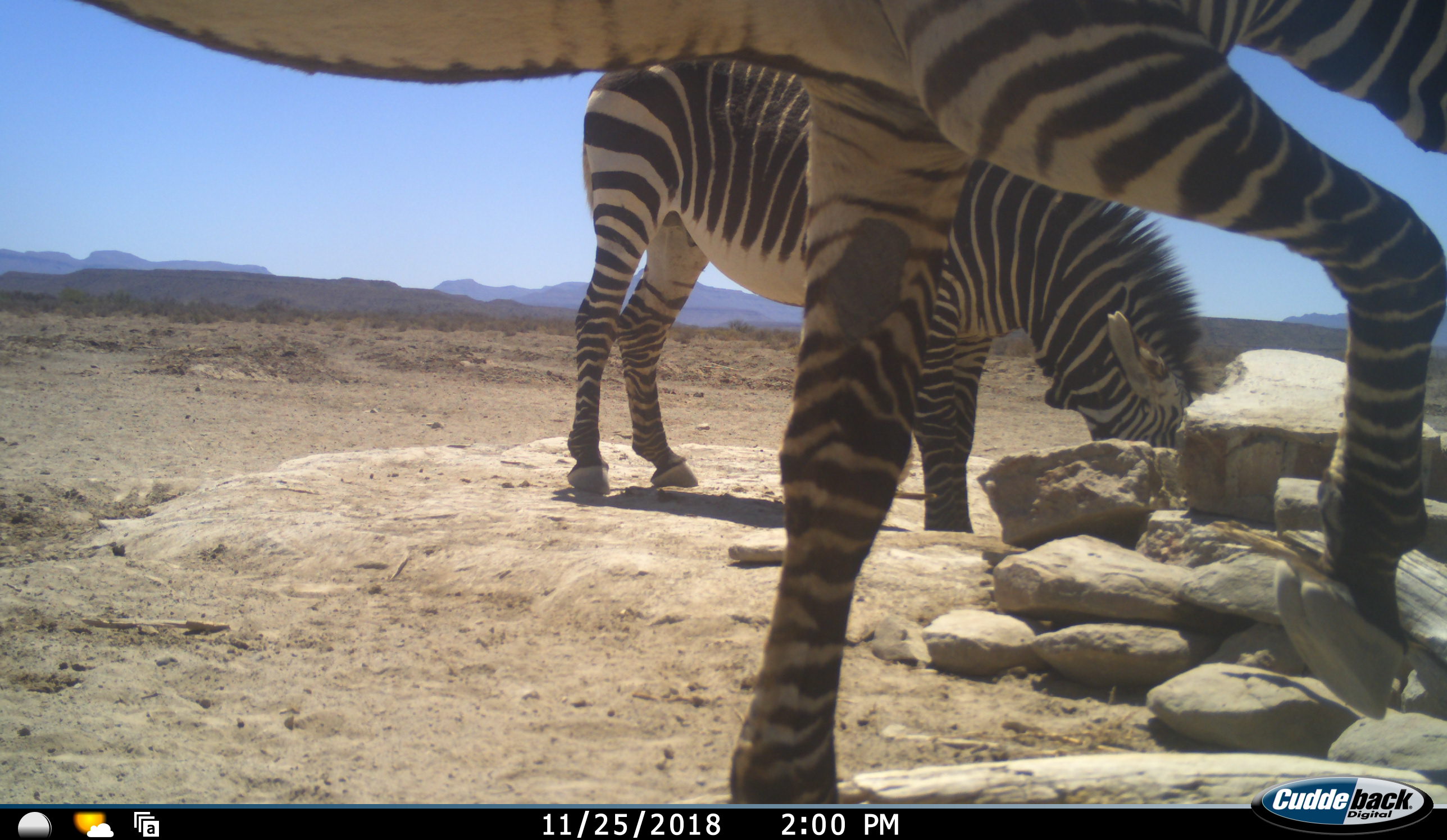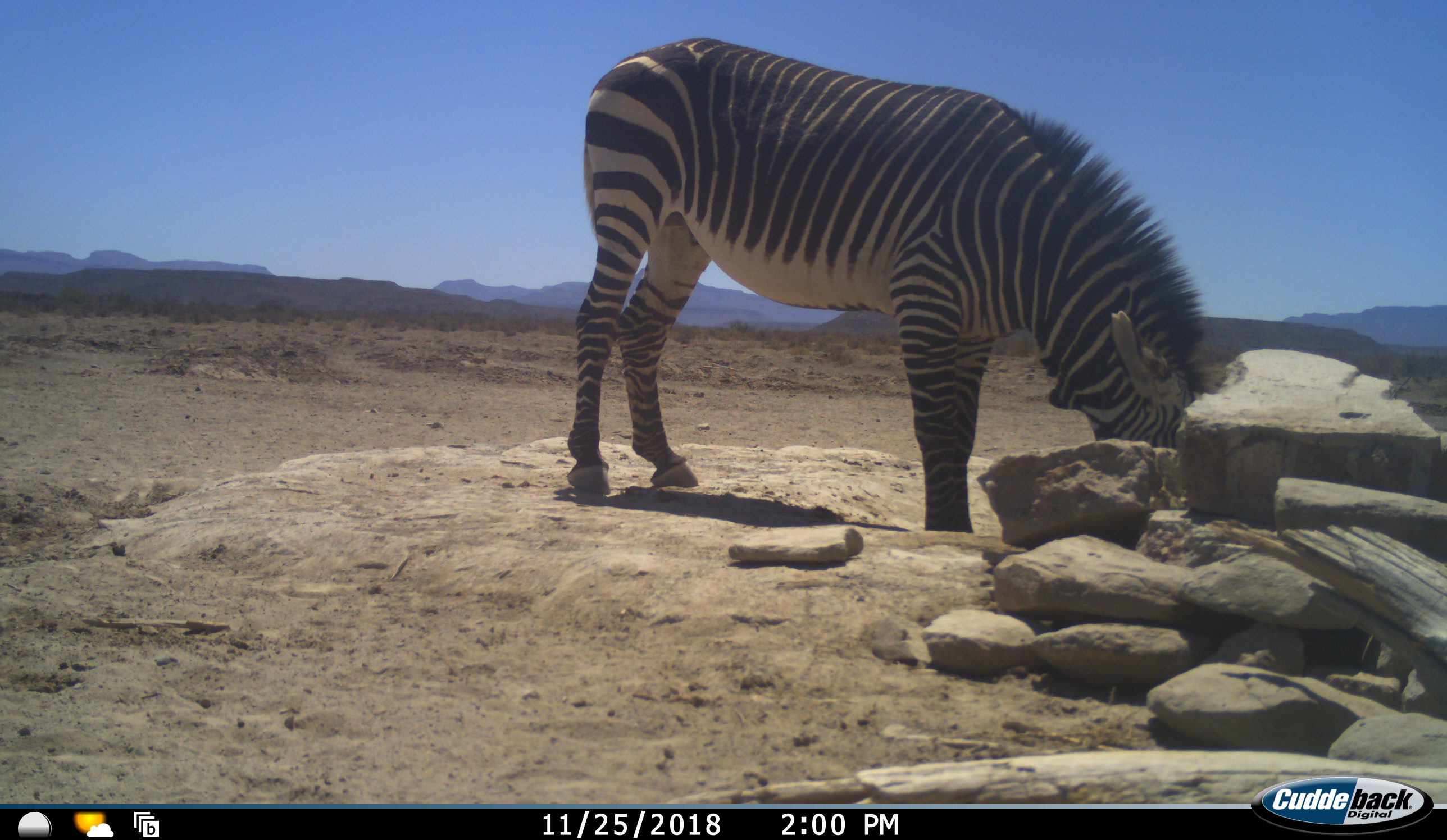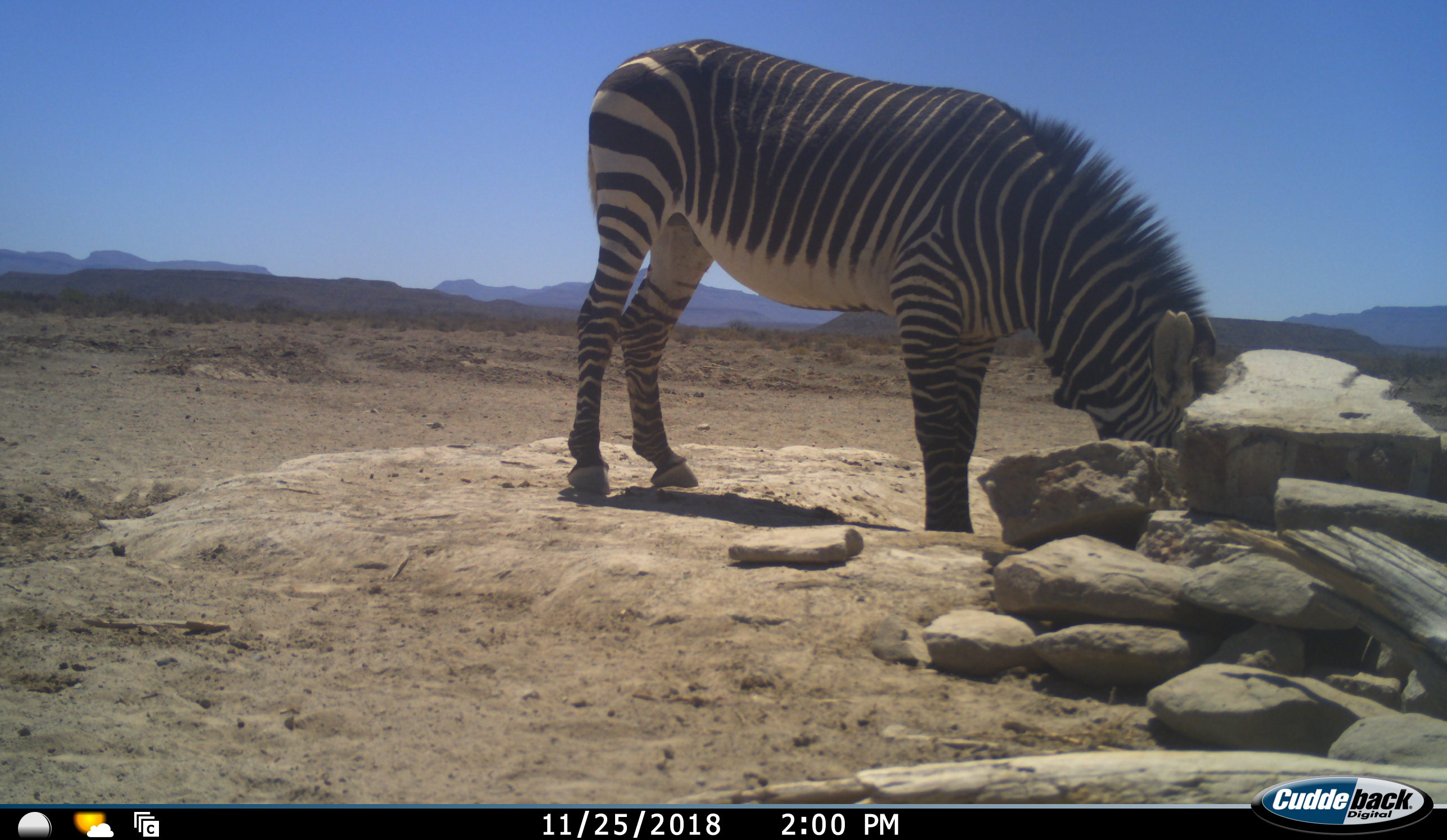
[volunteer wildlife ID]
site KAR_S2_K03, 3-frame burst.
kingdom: Animalia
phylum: Chordata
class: Mammalia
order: Perissodactyla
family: Equidae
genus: Equus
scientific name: Equus zebra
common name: mountain zebra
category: zebramountain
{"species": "zebramountain (mountain zebra) (Equus zebra)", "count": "2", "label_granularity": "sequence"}